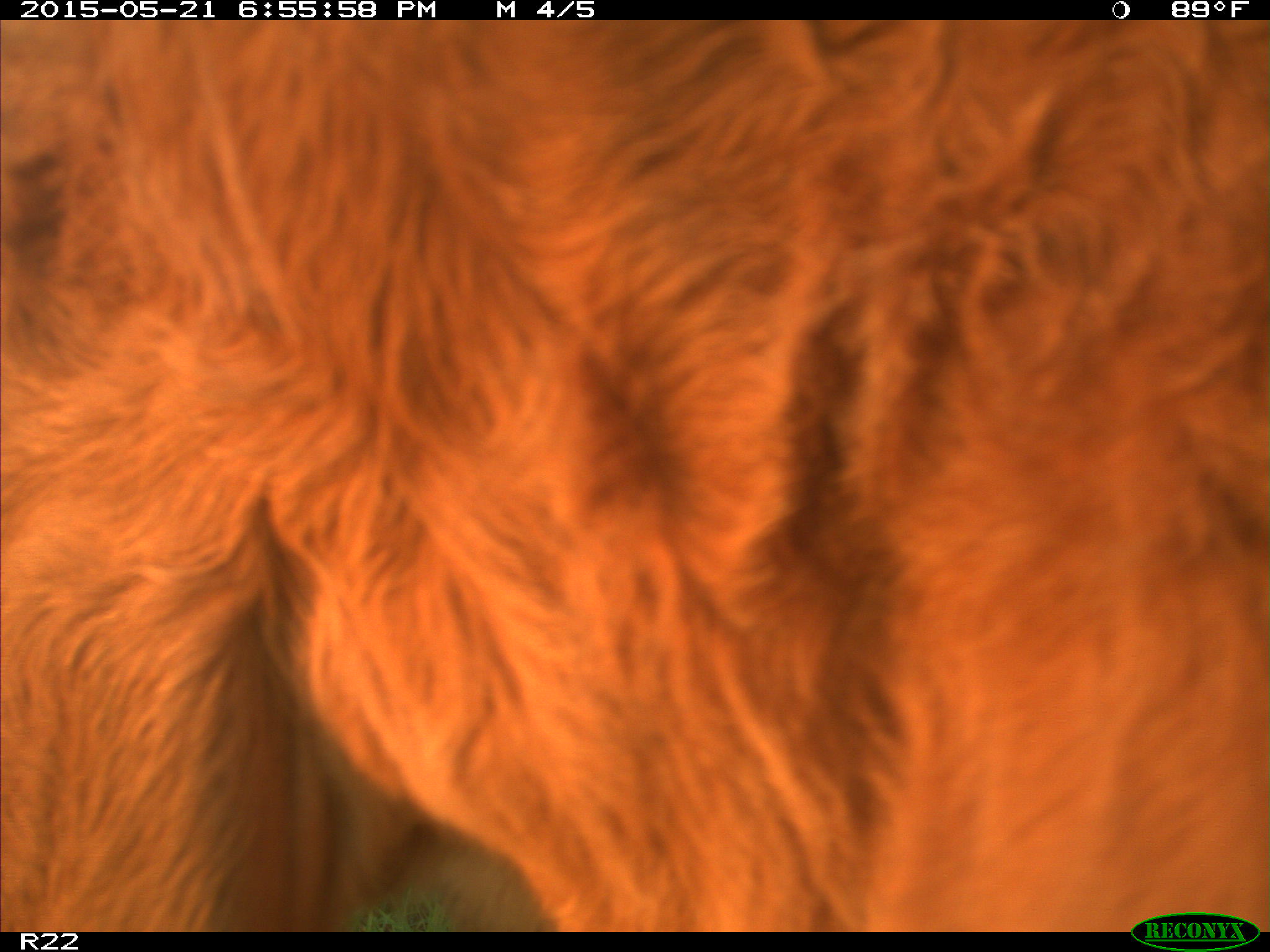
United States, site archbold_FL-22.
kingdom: Animalia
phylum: Chordata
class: Mammalia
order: Artiodactyla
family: Bovidae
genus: Bos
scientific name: Bos taurus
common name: domestic cow